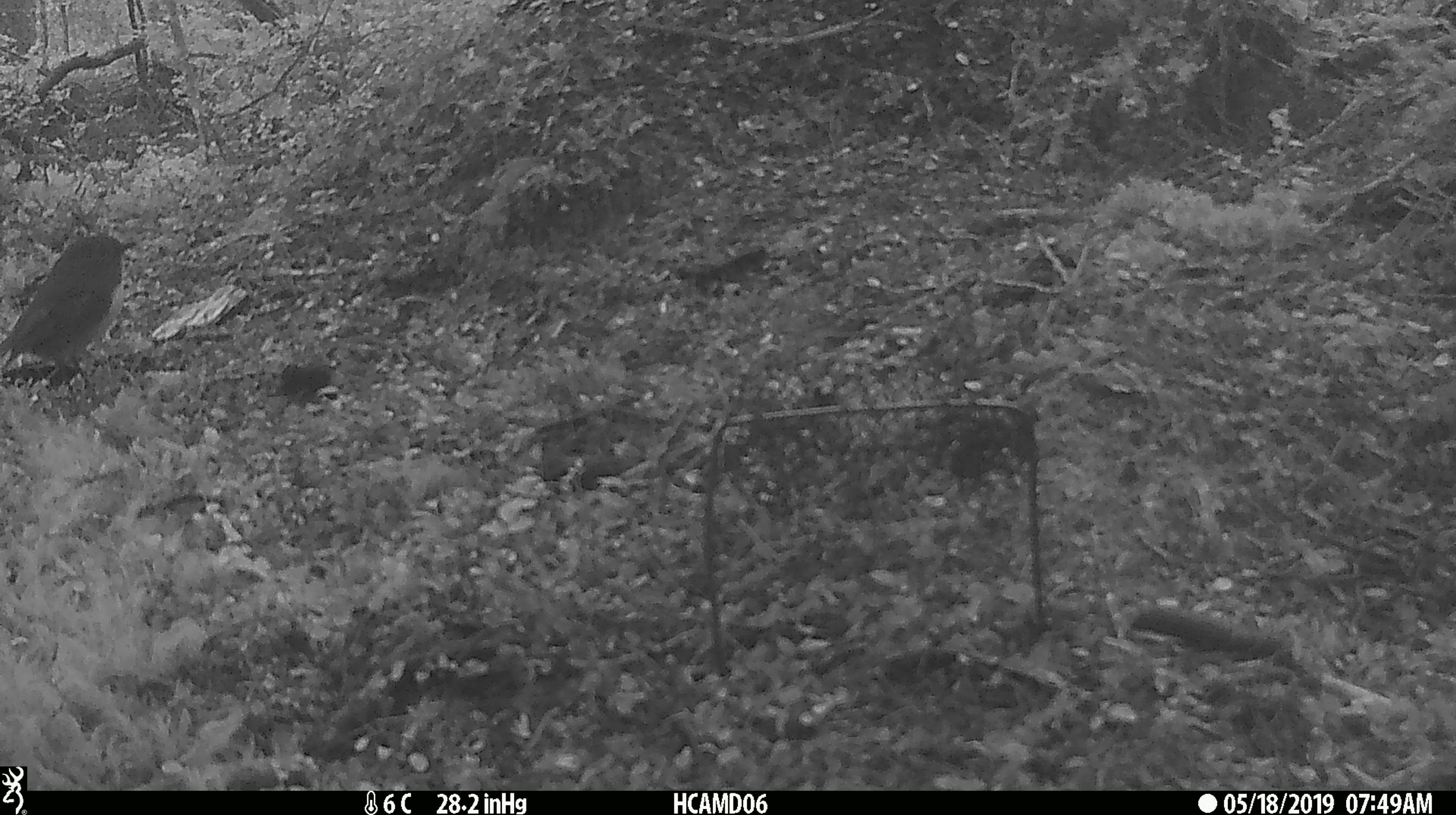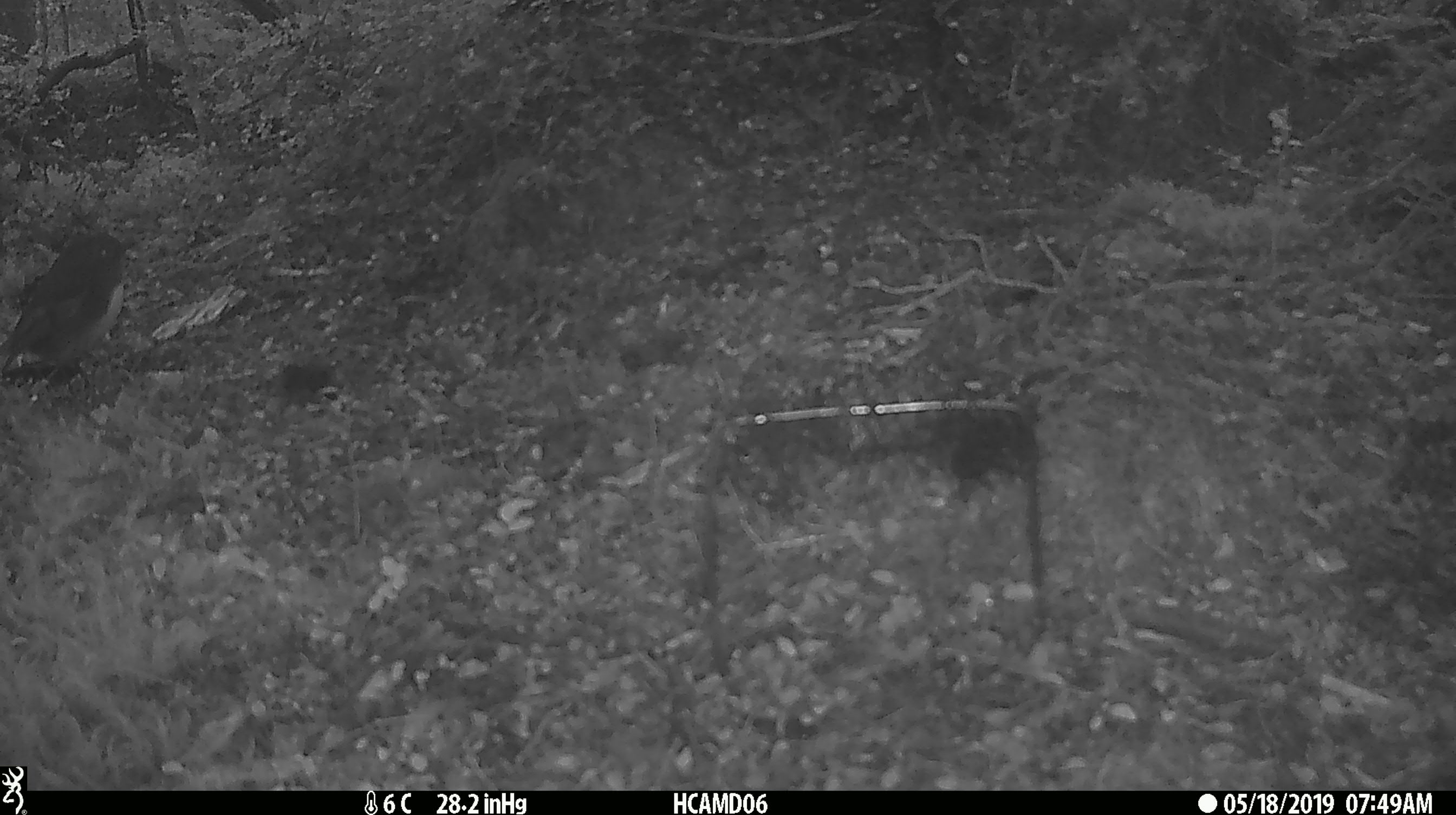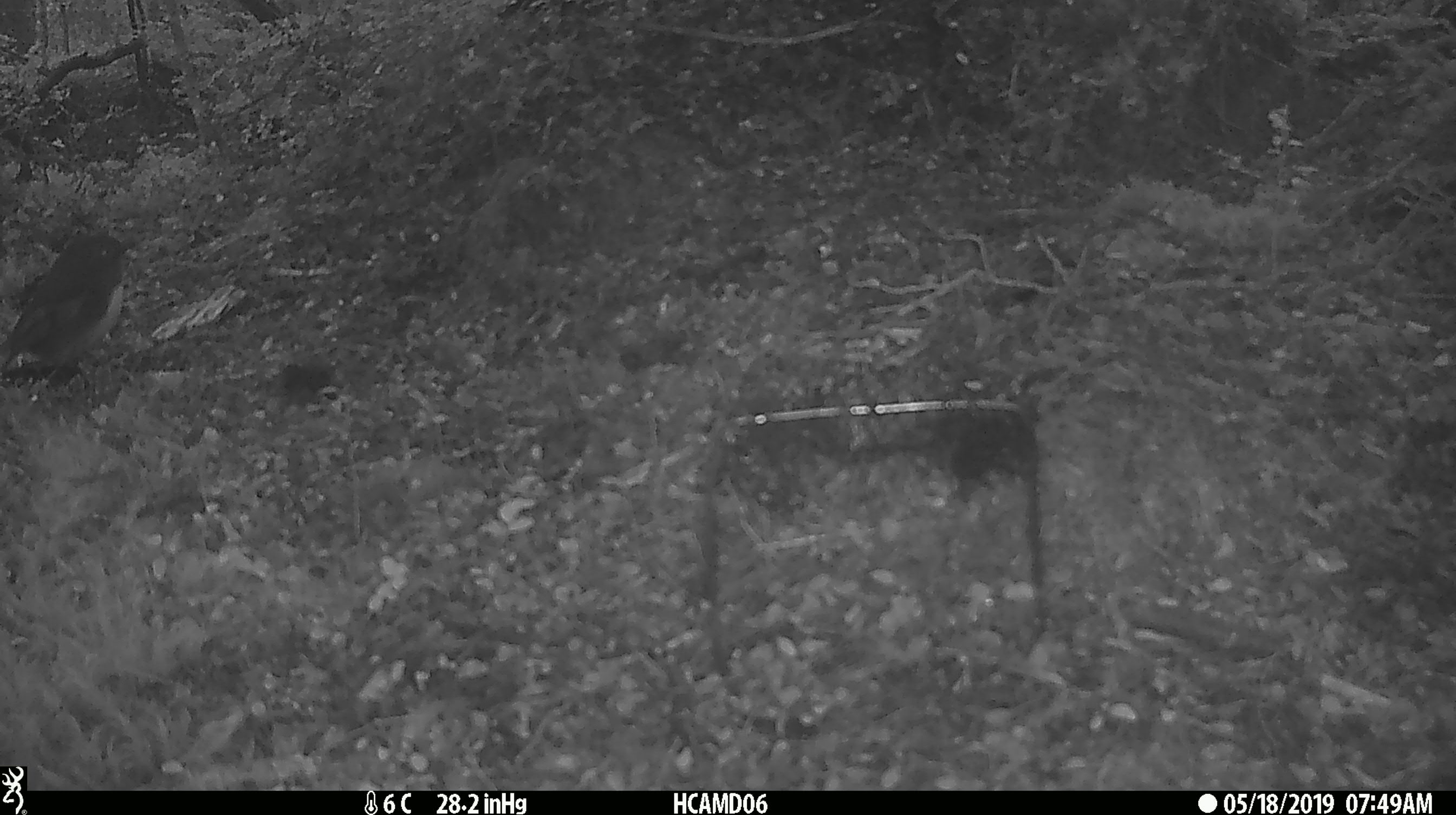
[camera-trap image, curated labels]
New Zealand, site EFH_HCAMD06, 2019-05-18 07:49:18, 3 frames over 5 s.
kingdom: Animalia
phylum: Chordata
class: Aves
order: Passeriformes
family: Petroicidae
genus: Petroica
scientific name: Petroica australis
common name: new zealand robin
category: robin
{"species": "robin (new zealand robin) (Petroica australis)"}